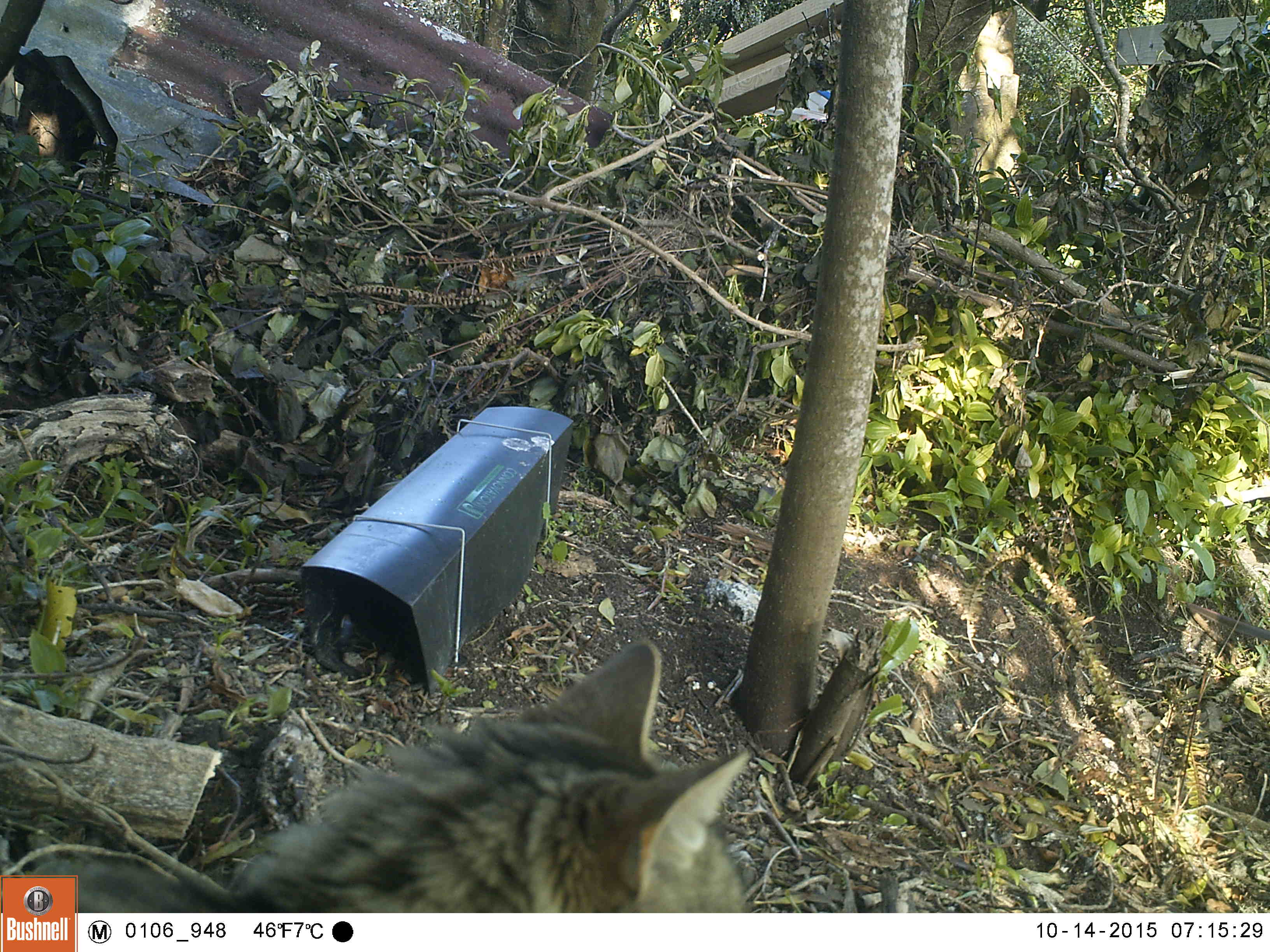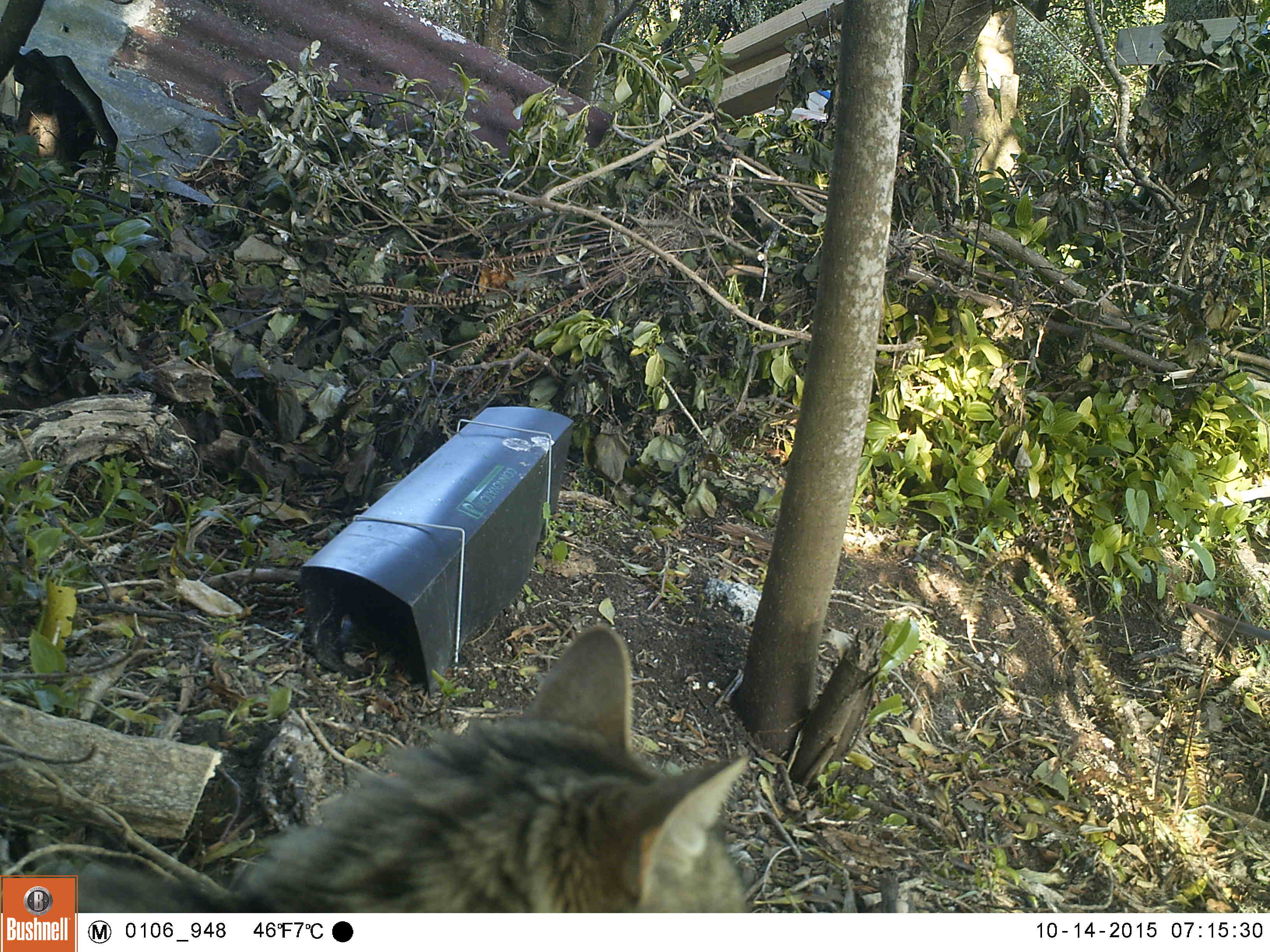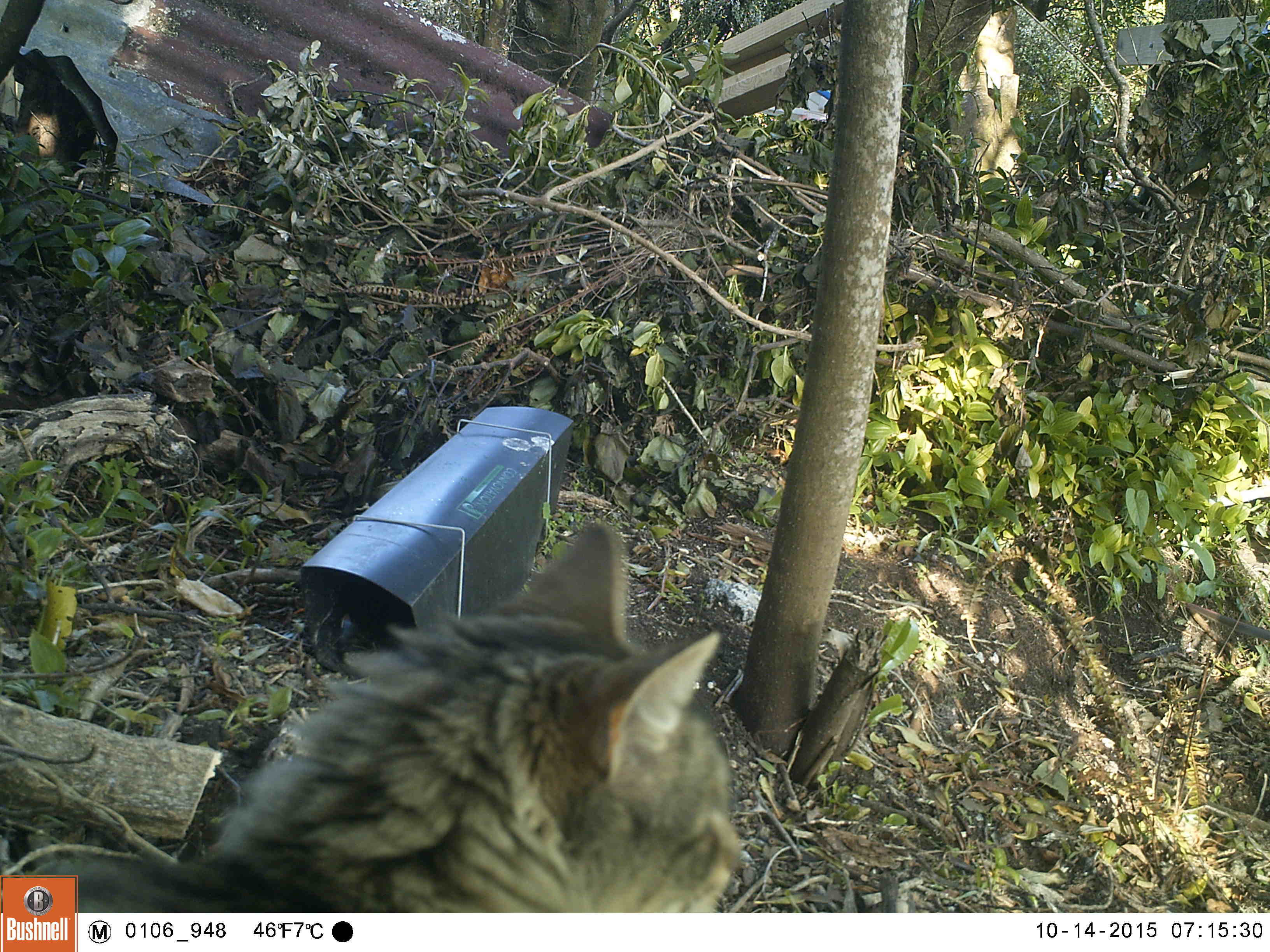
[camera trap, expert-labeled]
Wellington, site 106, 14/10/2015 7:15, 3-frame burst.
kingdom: Animalia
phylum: Chordata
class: Mammalia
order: Carnivora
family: Felidae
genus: Felis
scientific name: Felis catus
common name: cat